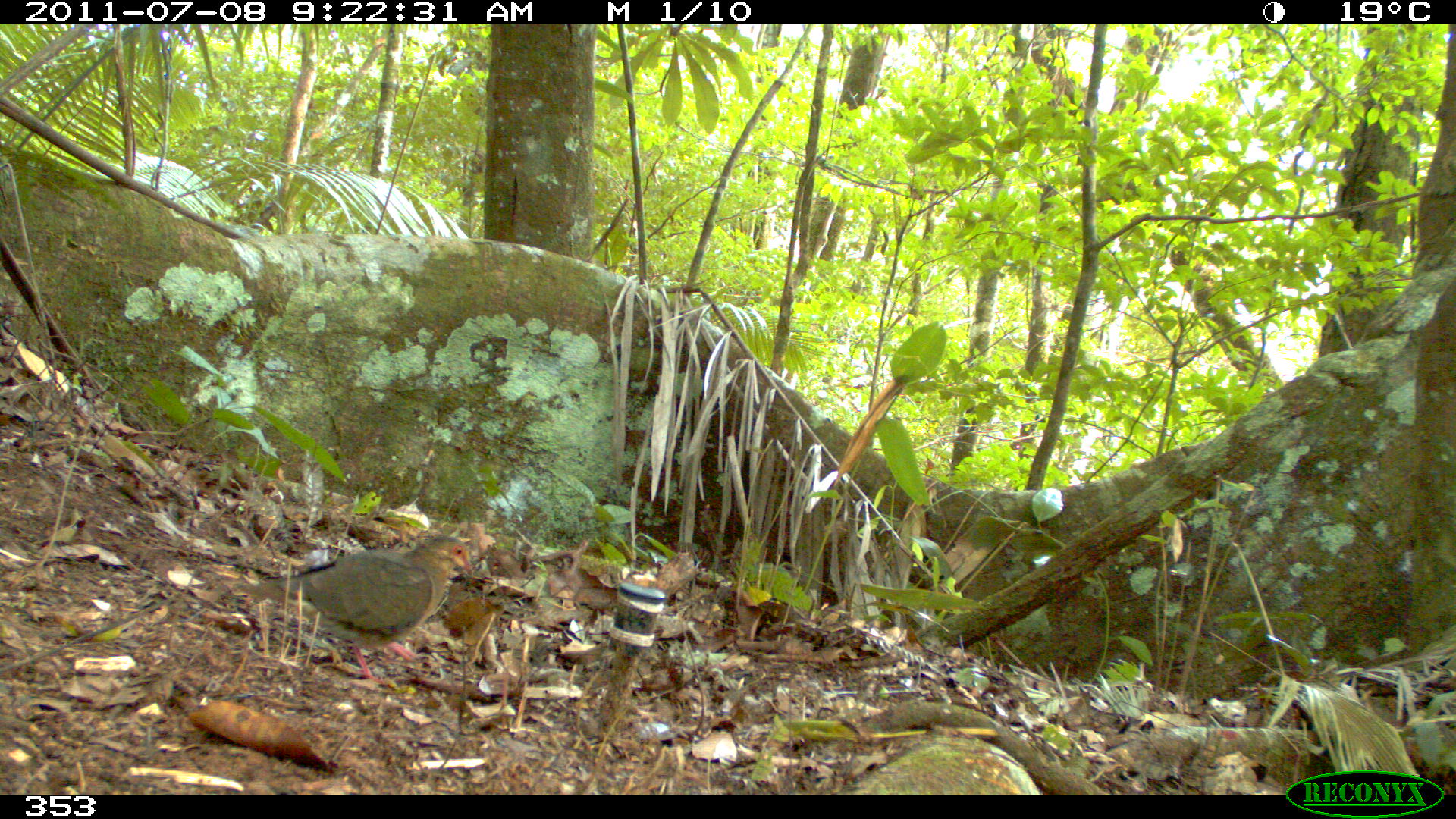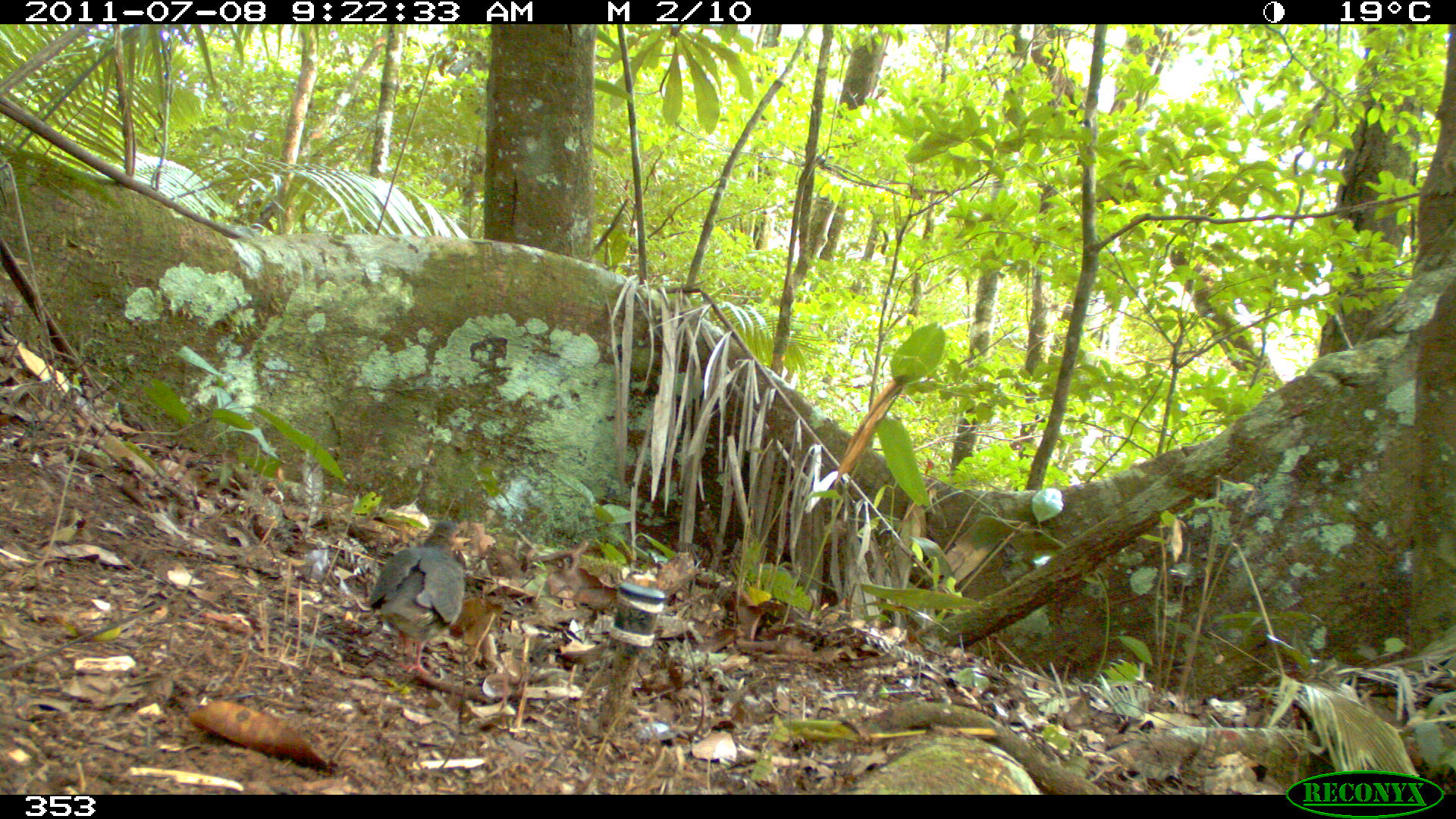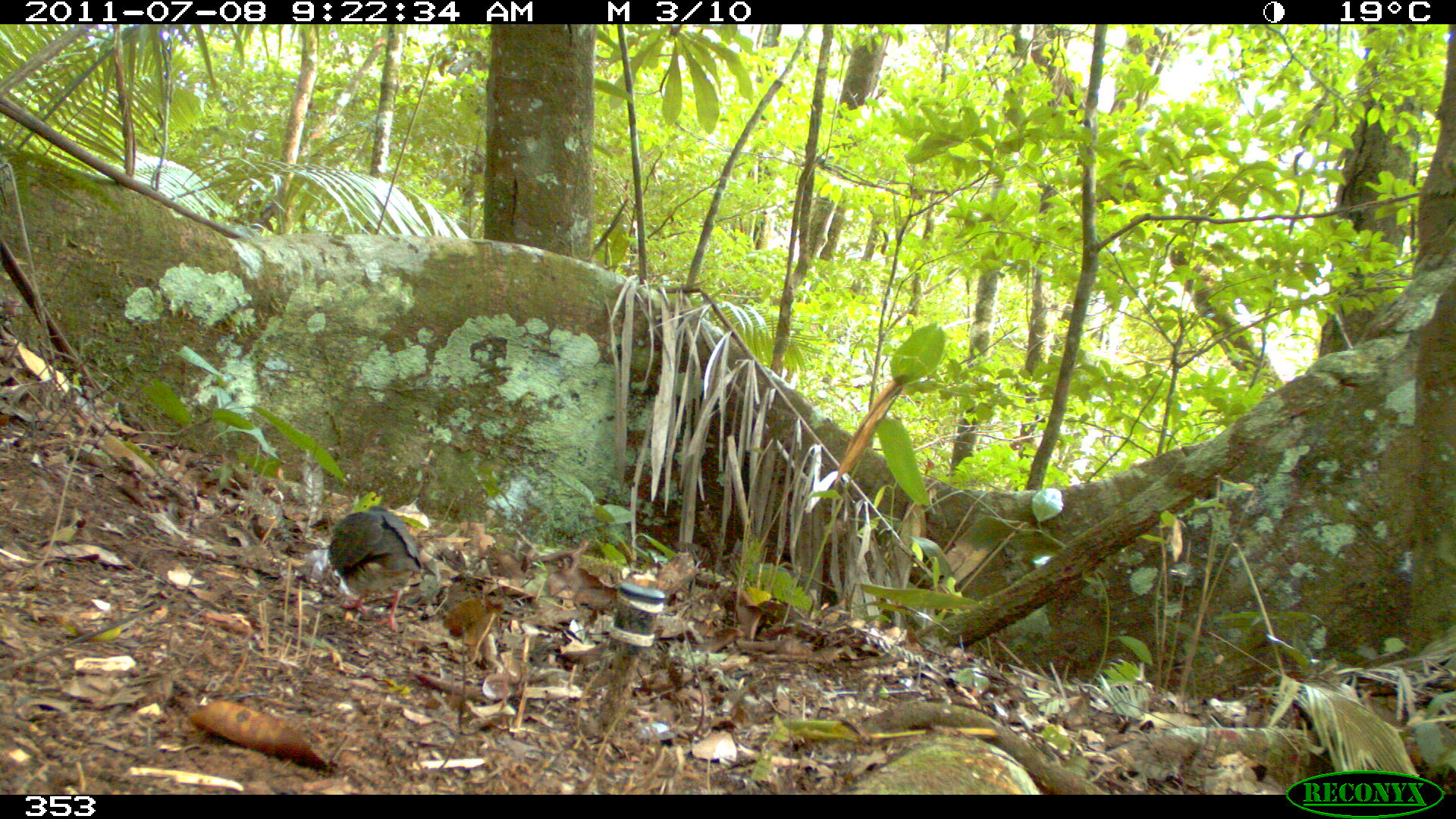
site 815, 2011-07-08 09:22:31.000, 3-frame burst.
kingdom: Animalia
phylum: Chordata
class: Aves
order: Columbiformes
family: Columbidae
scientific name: Columbidae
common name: dove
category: paloma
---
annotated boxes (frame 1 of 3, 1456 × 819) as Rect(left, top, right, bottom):
paloma: Rect(235, 534, 471, 689)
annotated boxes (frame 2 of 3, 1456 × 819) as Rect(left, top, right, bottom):
paloma: Rect(368, 521, 465, 676)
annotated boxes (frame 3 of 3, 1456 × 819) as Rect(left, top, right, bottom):
paloma: Rect(327, 504, 420, 633)